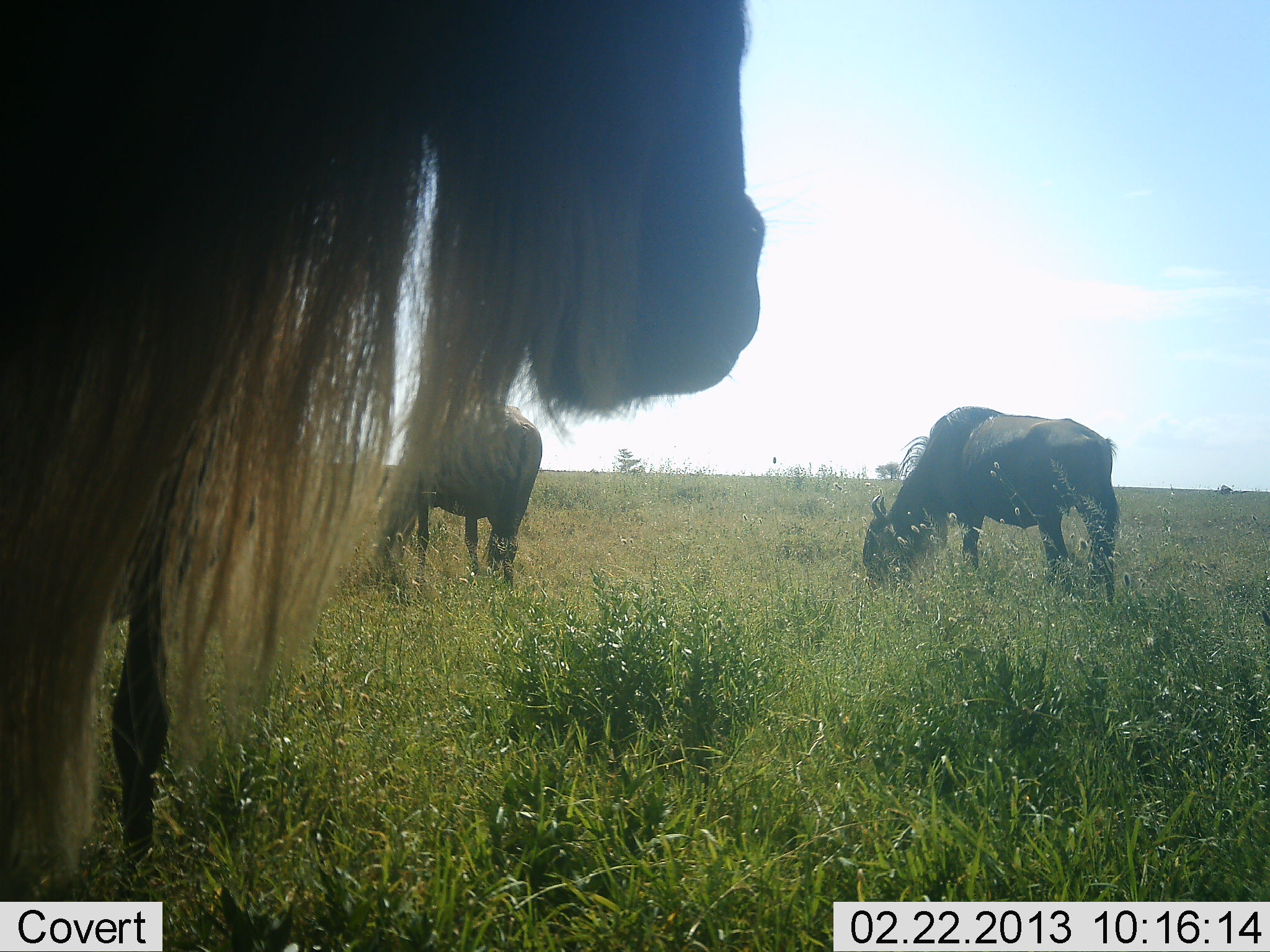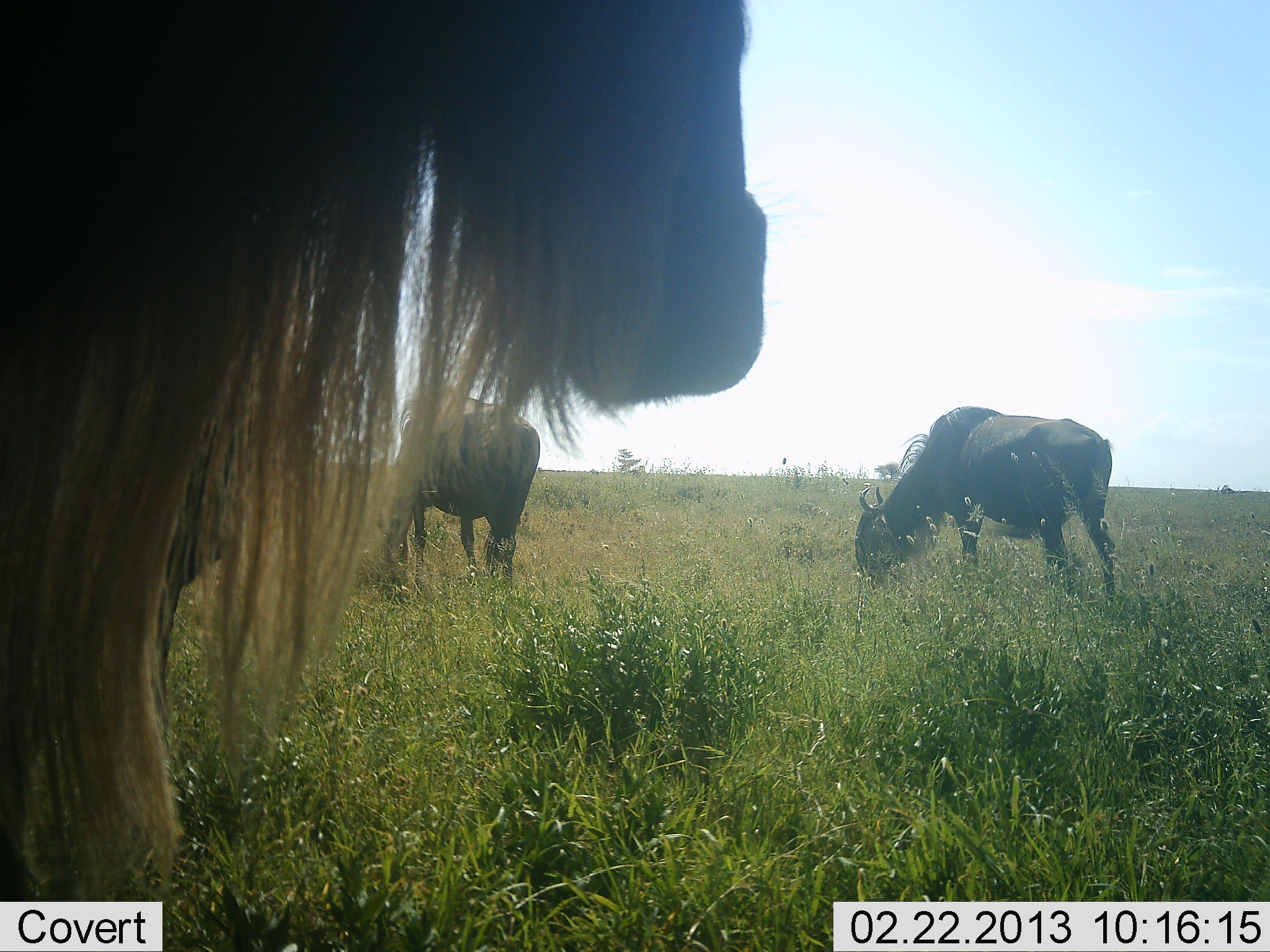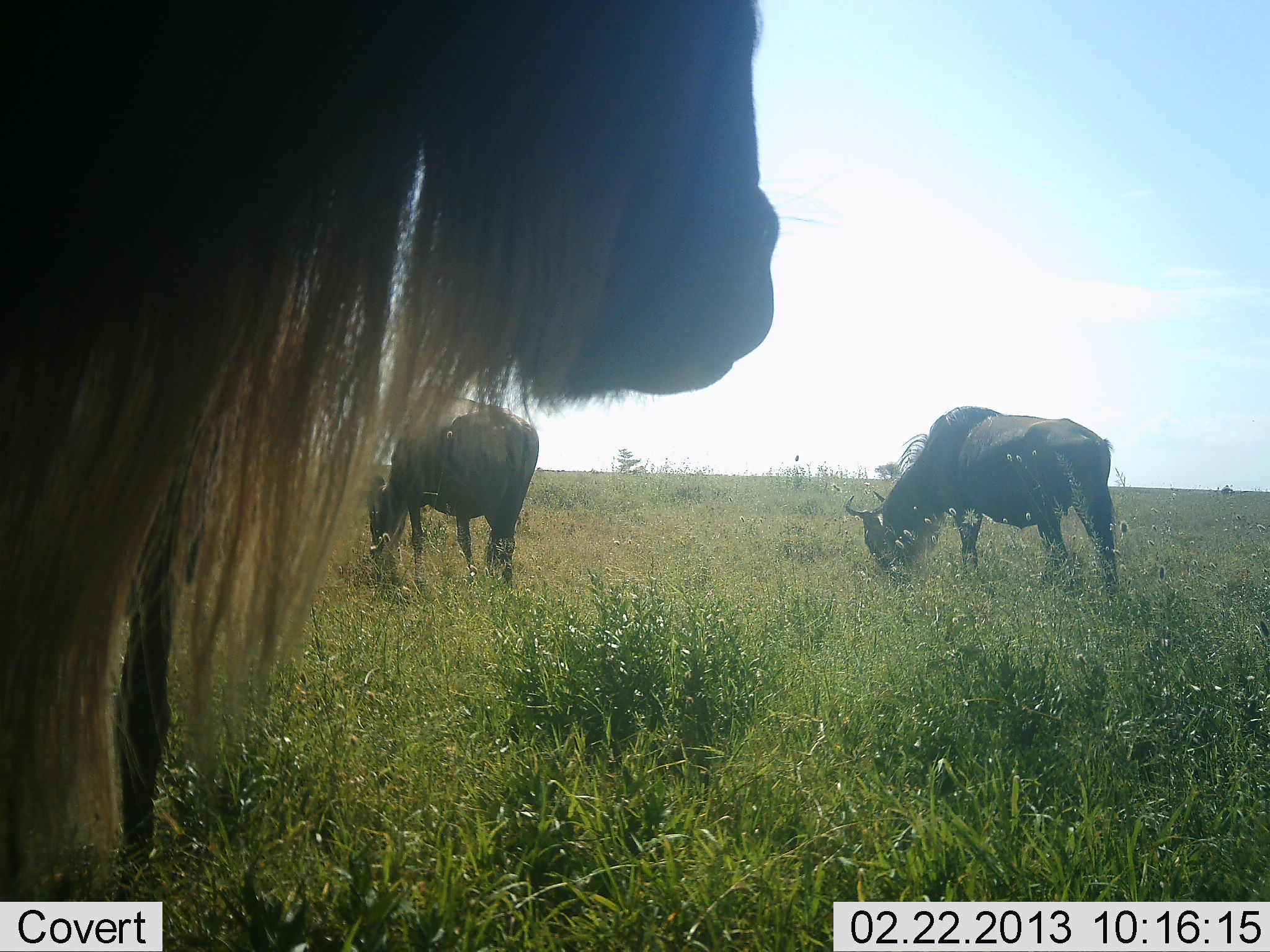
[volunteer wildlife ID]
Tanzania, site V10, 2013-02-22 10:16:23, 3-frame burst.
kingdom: Animalia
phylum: Chordata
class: Mammalia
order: Artiodactyla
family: Bovidae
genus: Connochaetes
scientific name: Connochaetes taurinus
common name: blue wildebeest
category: wildebeest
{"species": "wildebeest (blue wildebeest) (Connochaetes taurinus)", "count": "4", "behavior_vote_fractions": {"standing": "77%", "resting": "0%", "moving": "0%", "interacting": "0%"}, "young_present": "0%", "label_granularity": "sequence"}